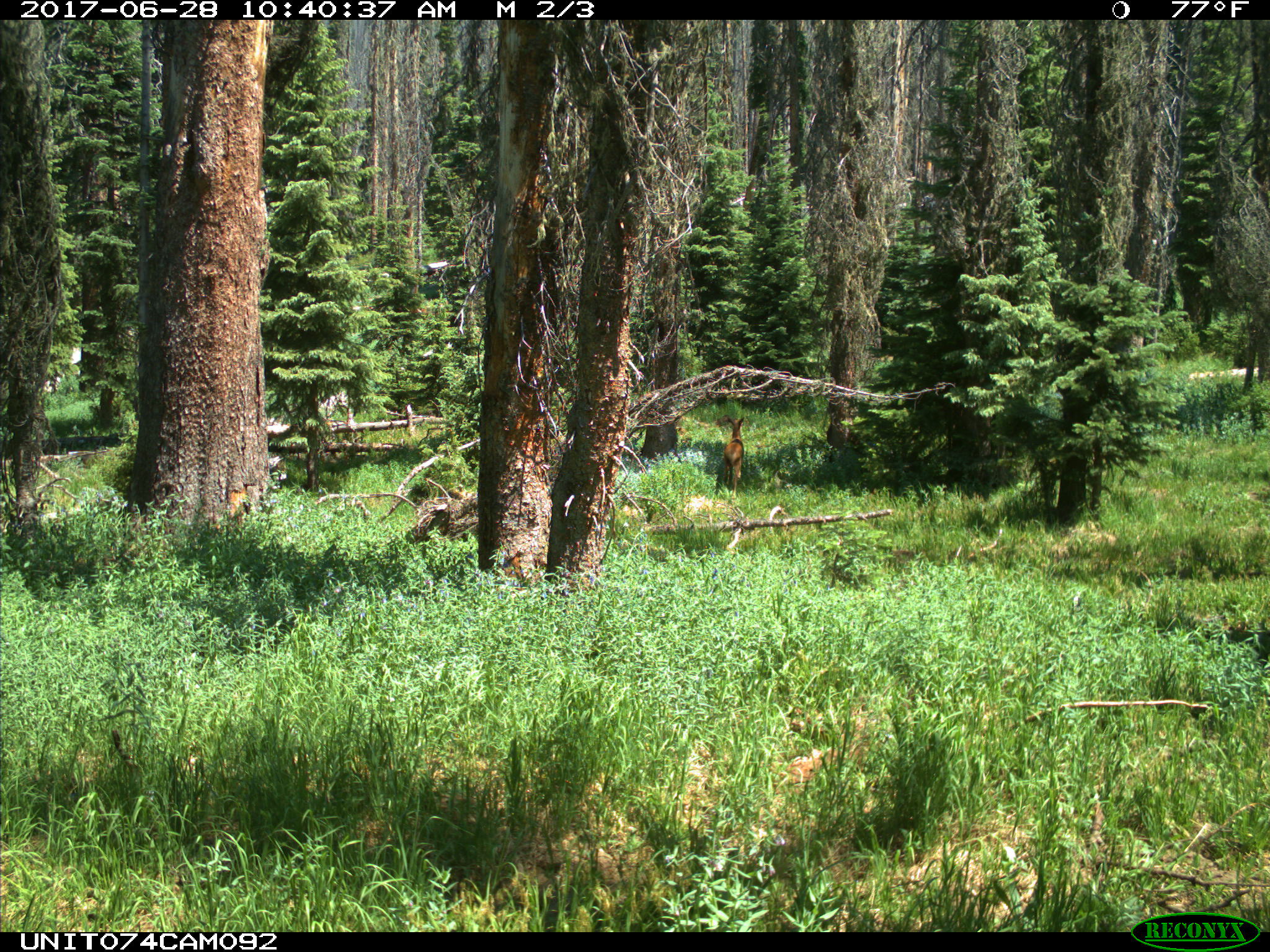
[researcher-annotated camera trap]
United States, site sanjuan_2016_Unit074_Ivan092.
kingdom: Animalia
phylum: Chordata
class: Mammalia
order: Artiodactyla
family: Cervidae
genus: Cervus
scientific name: Cervus elaphus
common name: red deer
Cervus elaphus (red deer).